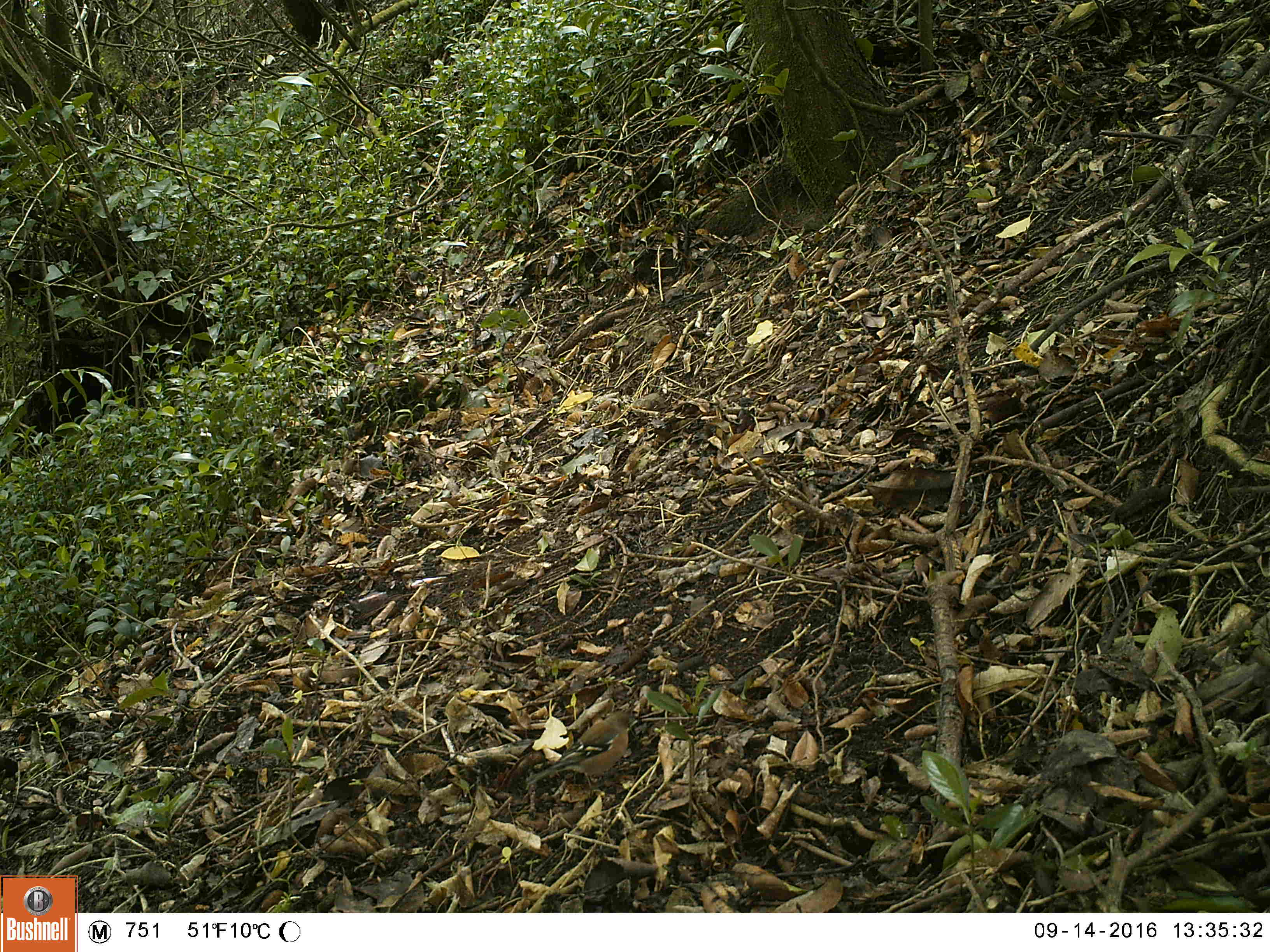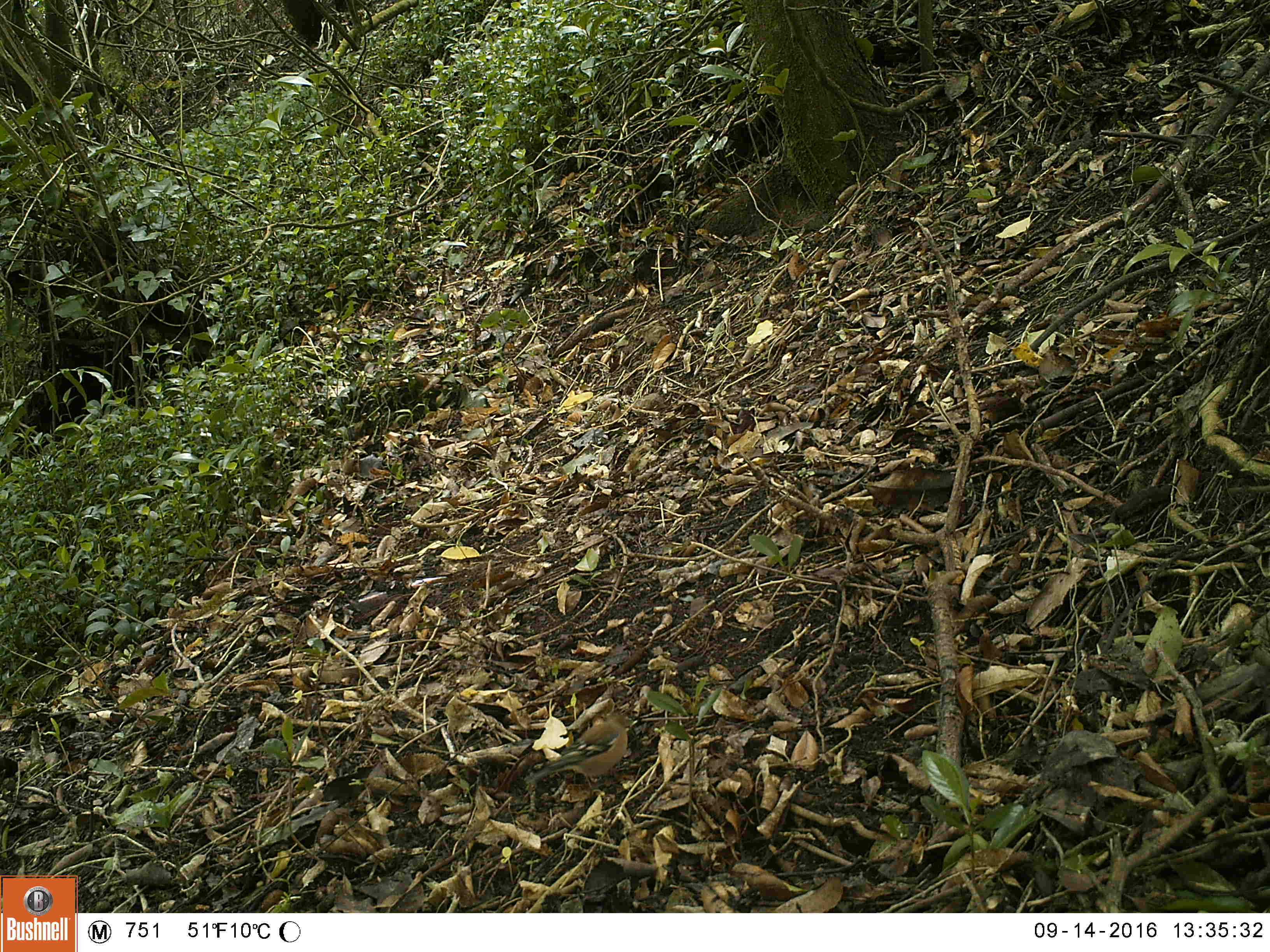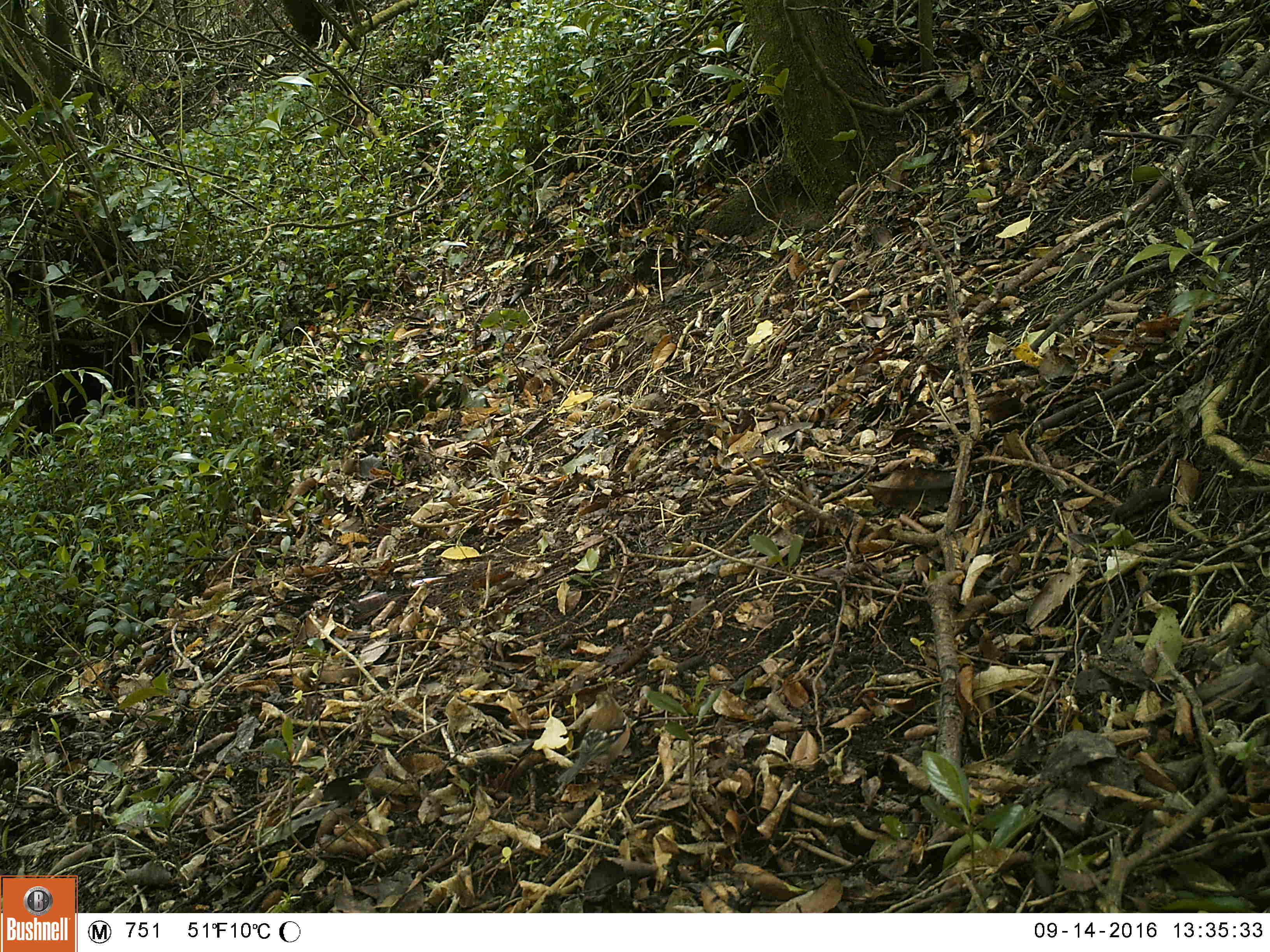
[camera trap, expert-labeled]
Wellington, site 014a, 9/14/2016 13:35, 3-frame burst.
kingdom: Animalia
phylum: Chordata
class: Aves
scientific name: Aves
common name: bird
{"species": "bird (Aves)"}